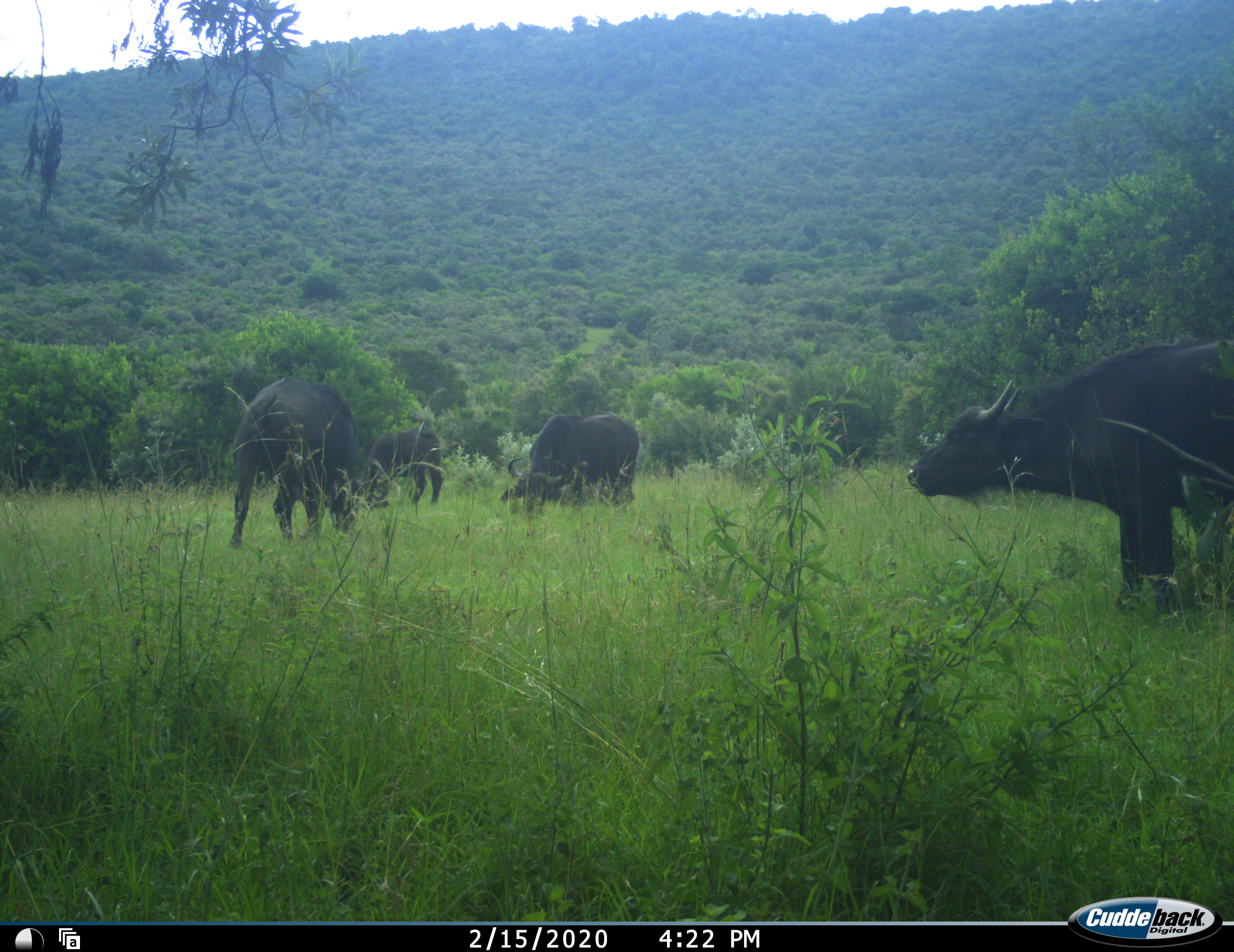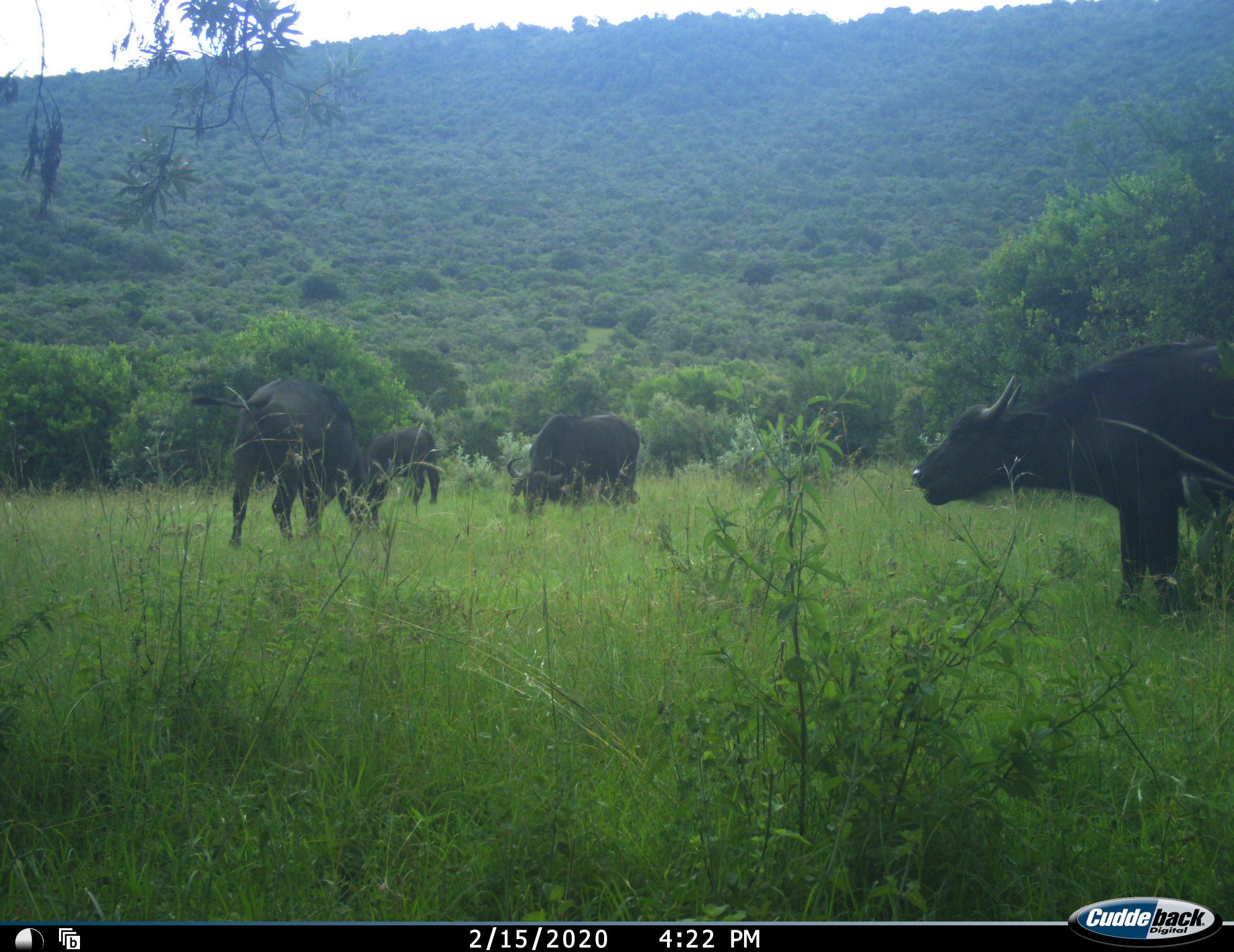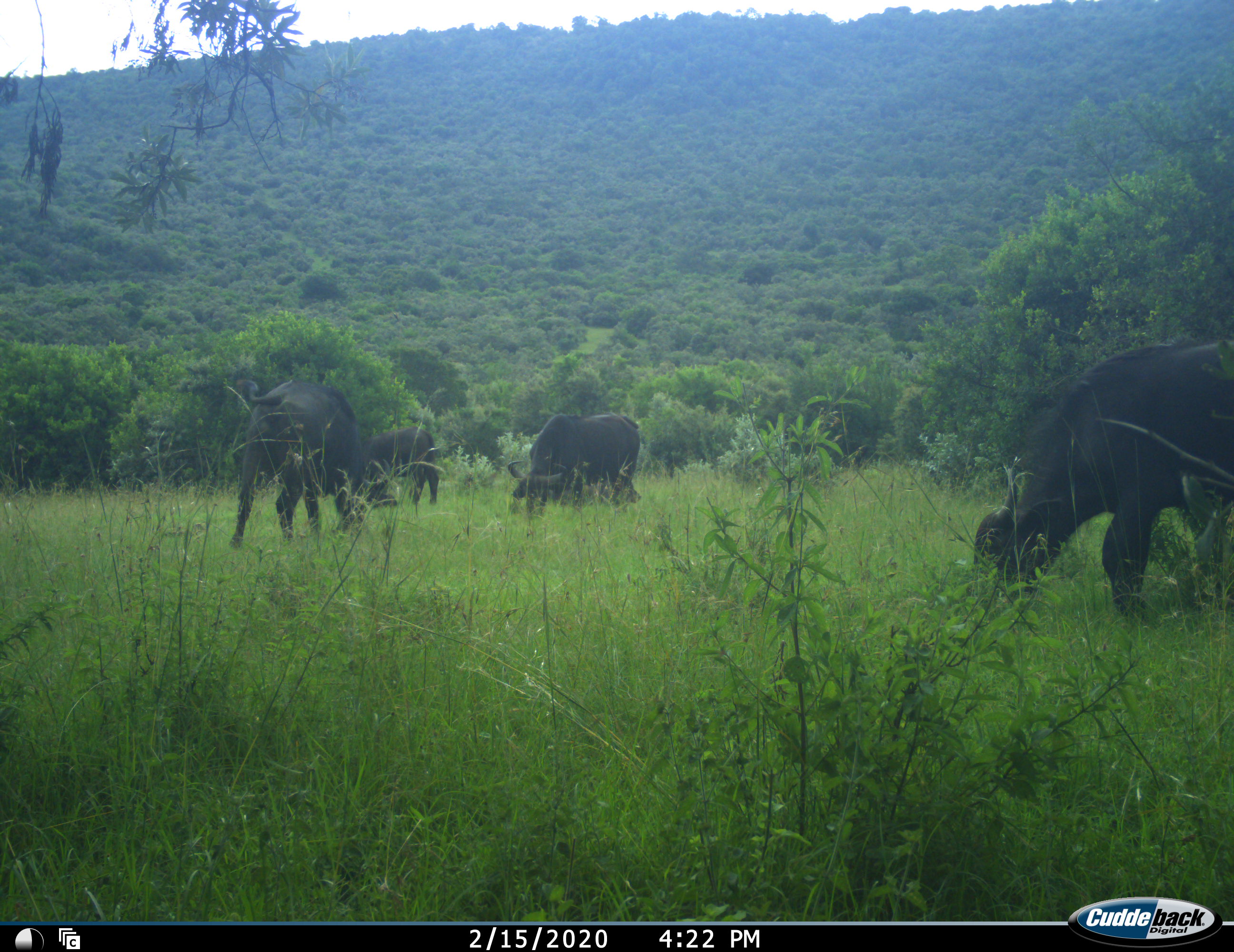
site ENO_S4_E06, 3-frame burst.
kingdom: Animalia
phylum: Chordata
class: Mammalia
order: Artiodactyla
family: Bovidae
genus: Syncerus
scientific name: Syncerus caffer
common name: african buffalo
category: buffalo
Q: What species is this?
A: Buffalo (african buffalo) (Syncerus caffer).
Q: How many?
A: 4.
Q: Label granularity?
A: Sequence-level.